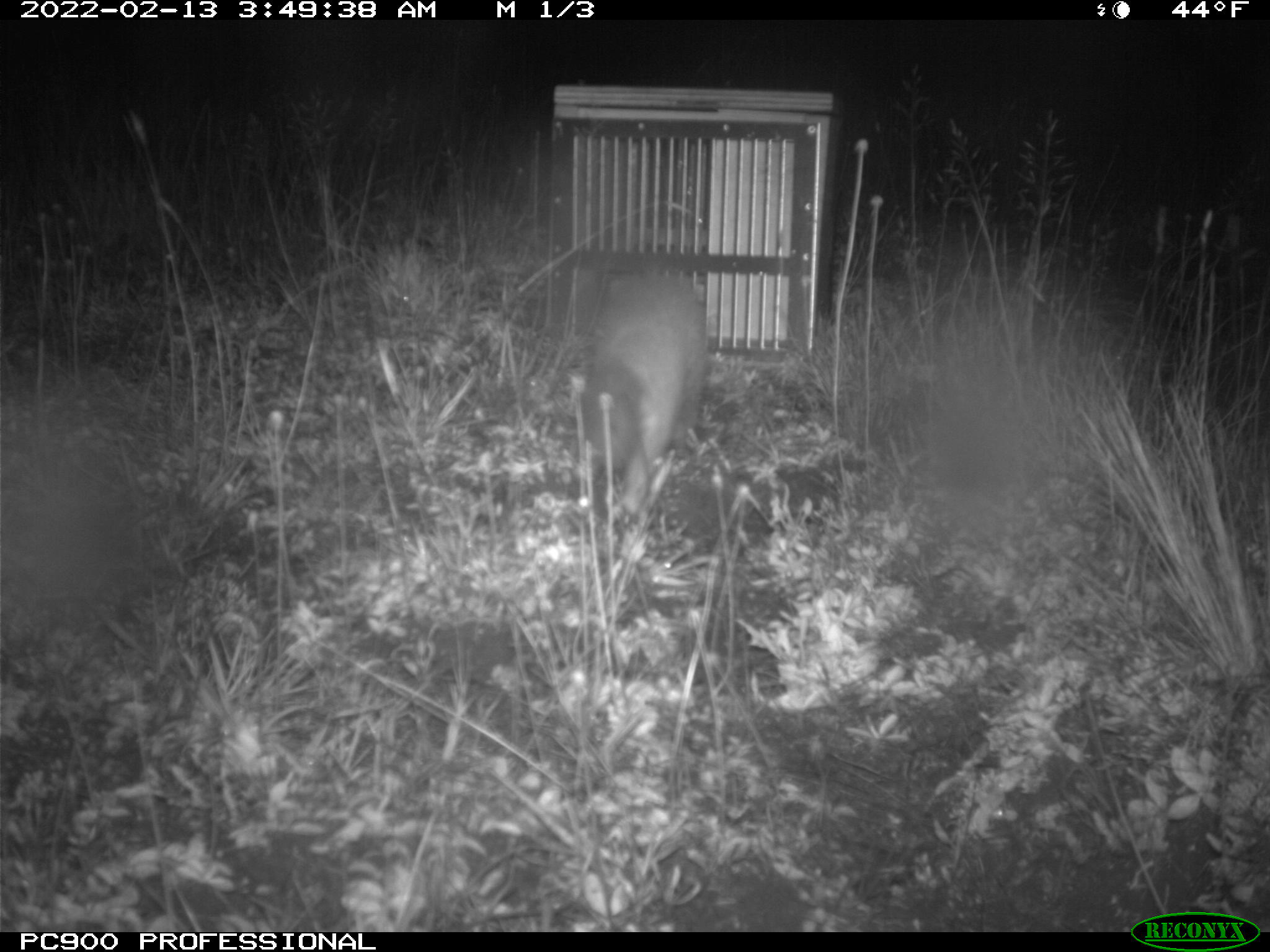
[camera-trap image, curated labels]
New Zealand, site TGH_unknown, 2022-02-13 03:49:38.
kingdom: Animalia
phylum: Chordata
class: Mammalia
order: Carnivora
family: Mustelidae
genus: Mustela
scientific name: Mustela furo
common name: ferret